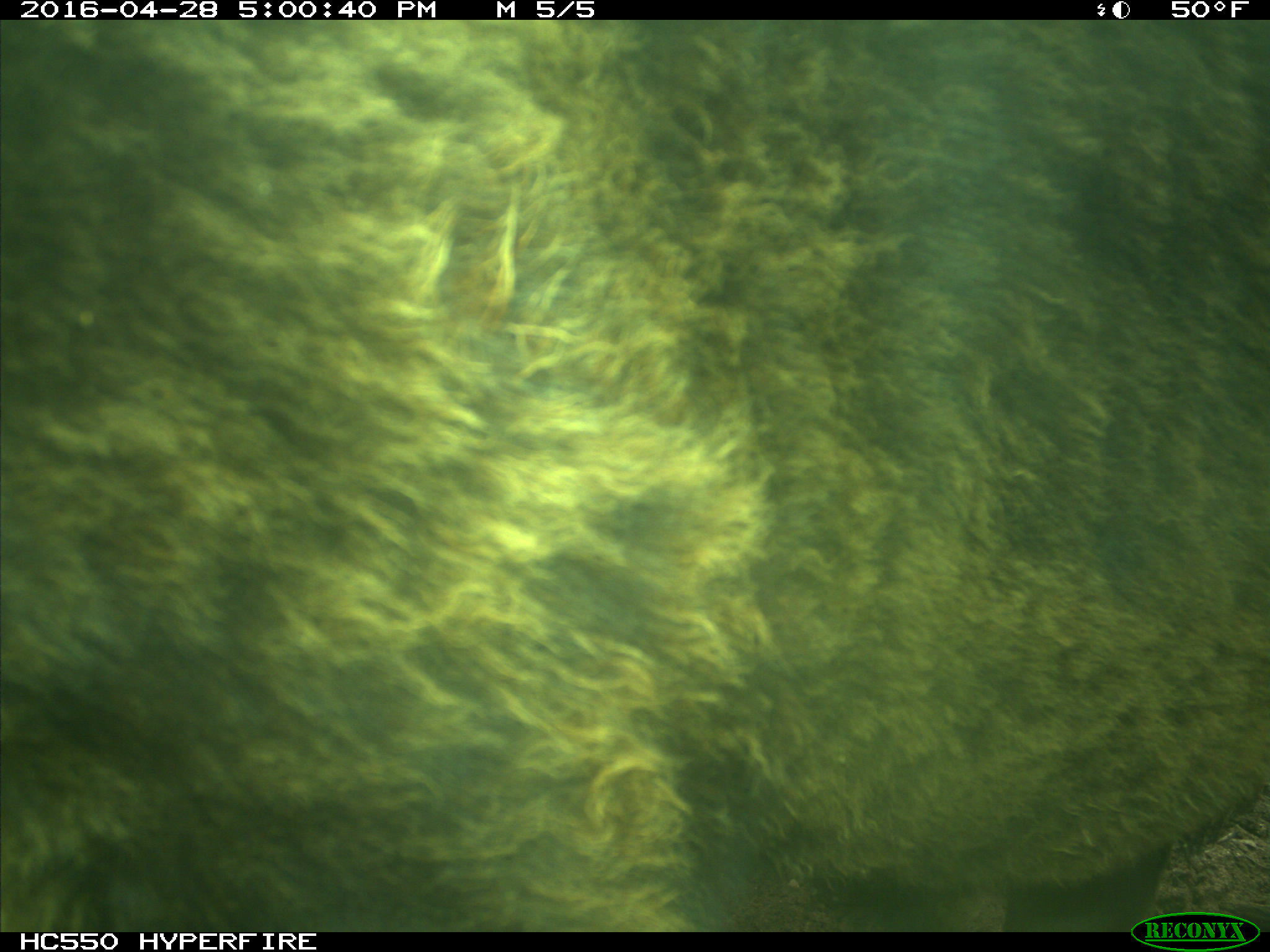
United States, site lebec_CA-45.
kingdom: Animalia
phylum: Chordata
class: Mammalia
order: Artiodactyla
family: Bovidae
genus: Bos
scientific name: Bos taurus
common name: domestic cow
Bos taurus (domestic cow).